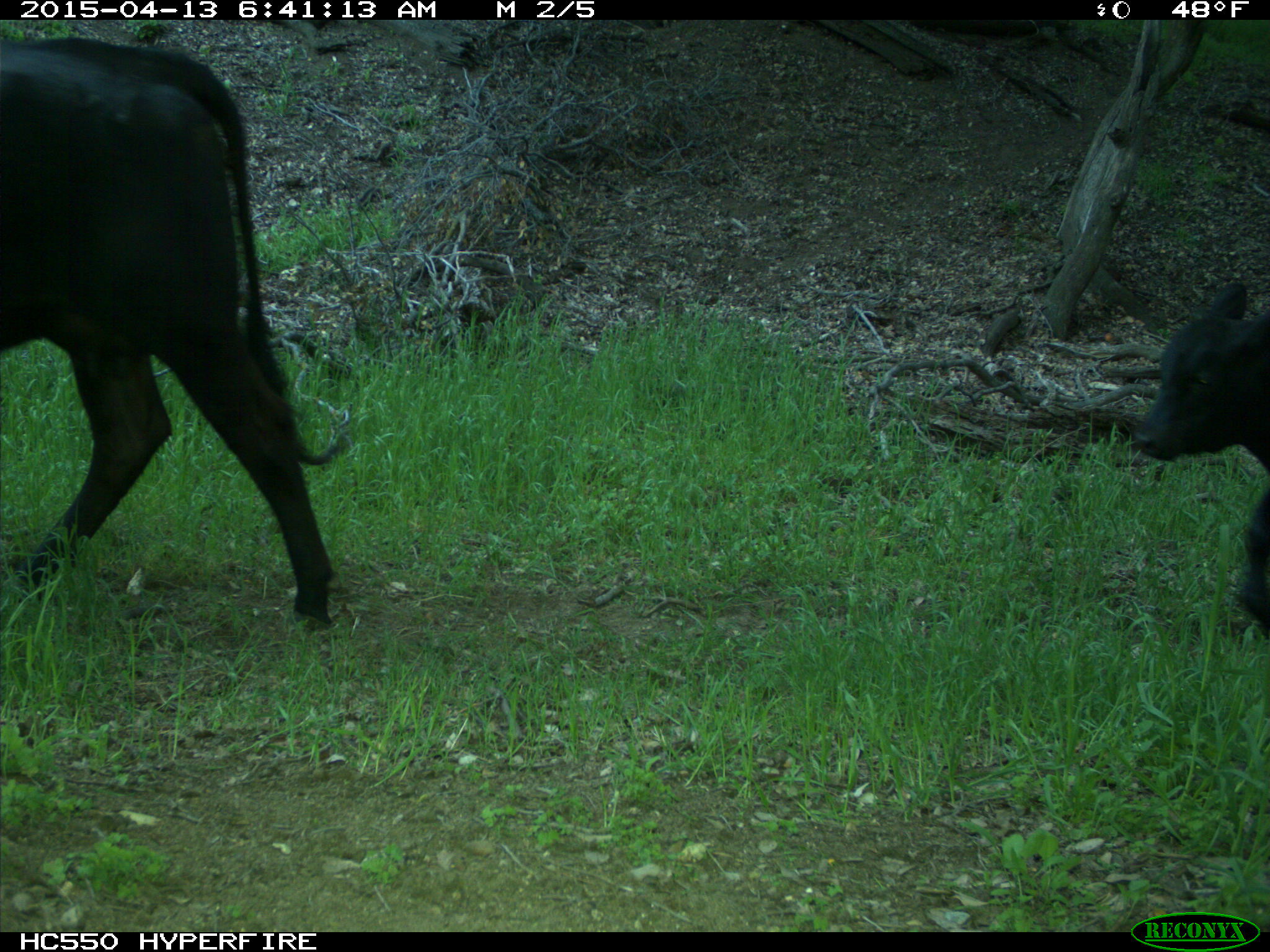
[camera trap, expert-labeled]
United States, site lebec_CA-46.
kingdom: Animalia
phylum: Chordata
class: Mammalia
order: Artiodactyla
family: Bovidae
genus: Bos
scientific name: Bos taurus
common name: domestic cow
Bos taurus (domestic cow).